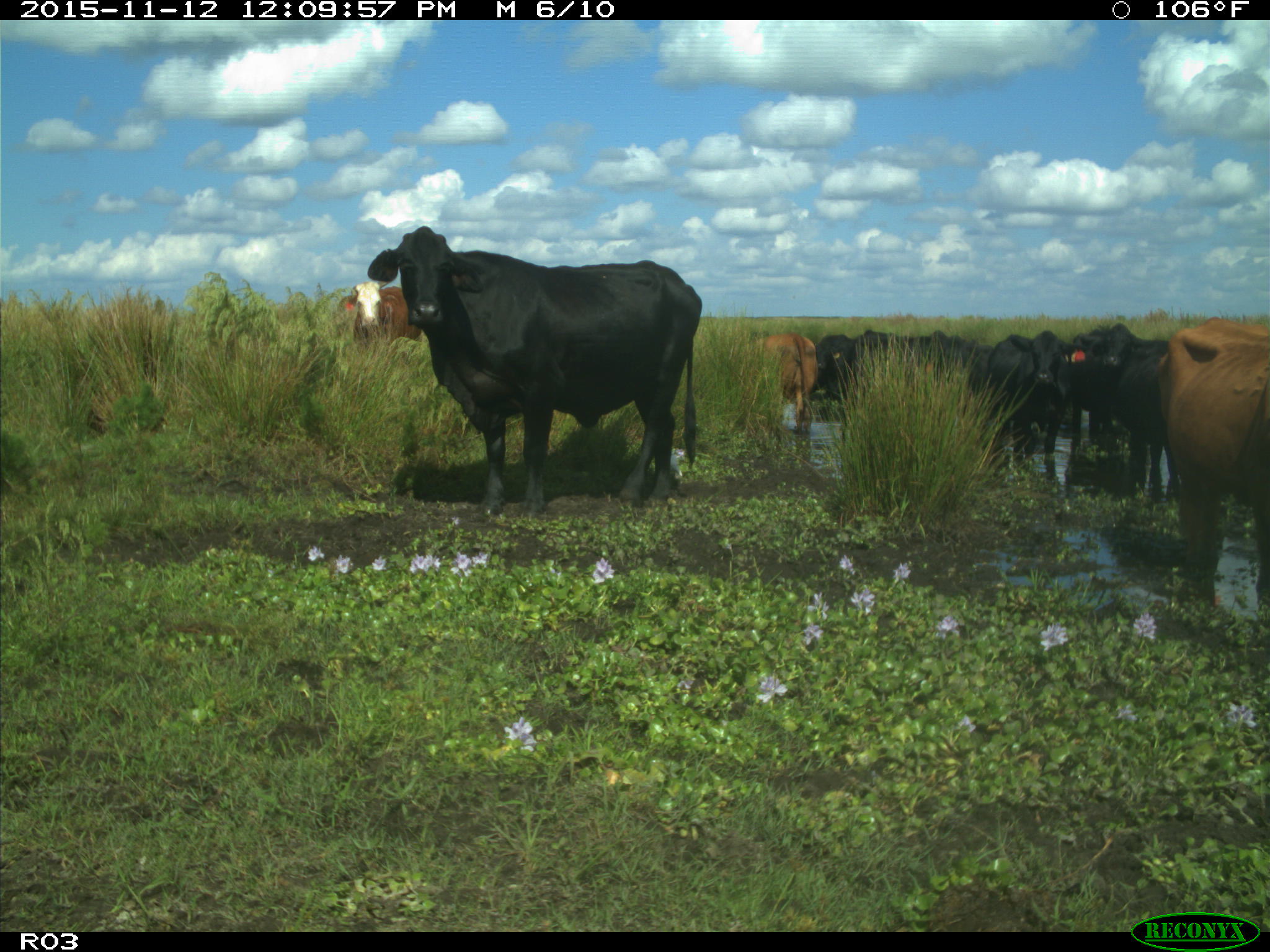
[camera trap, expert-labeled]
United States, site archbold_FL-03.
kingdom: Animalia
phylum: Chordata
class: Mammalia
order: Artiodactyla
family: Bovidae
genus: Bos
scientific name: Bos taurus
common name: domestic cow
Bos taurus (domestic cow).